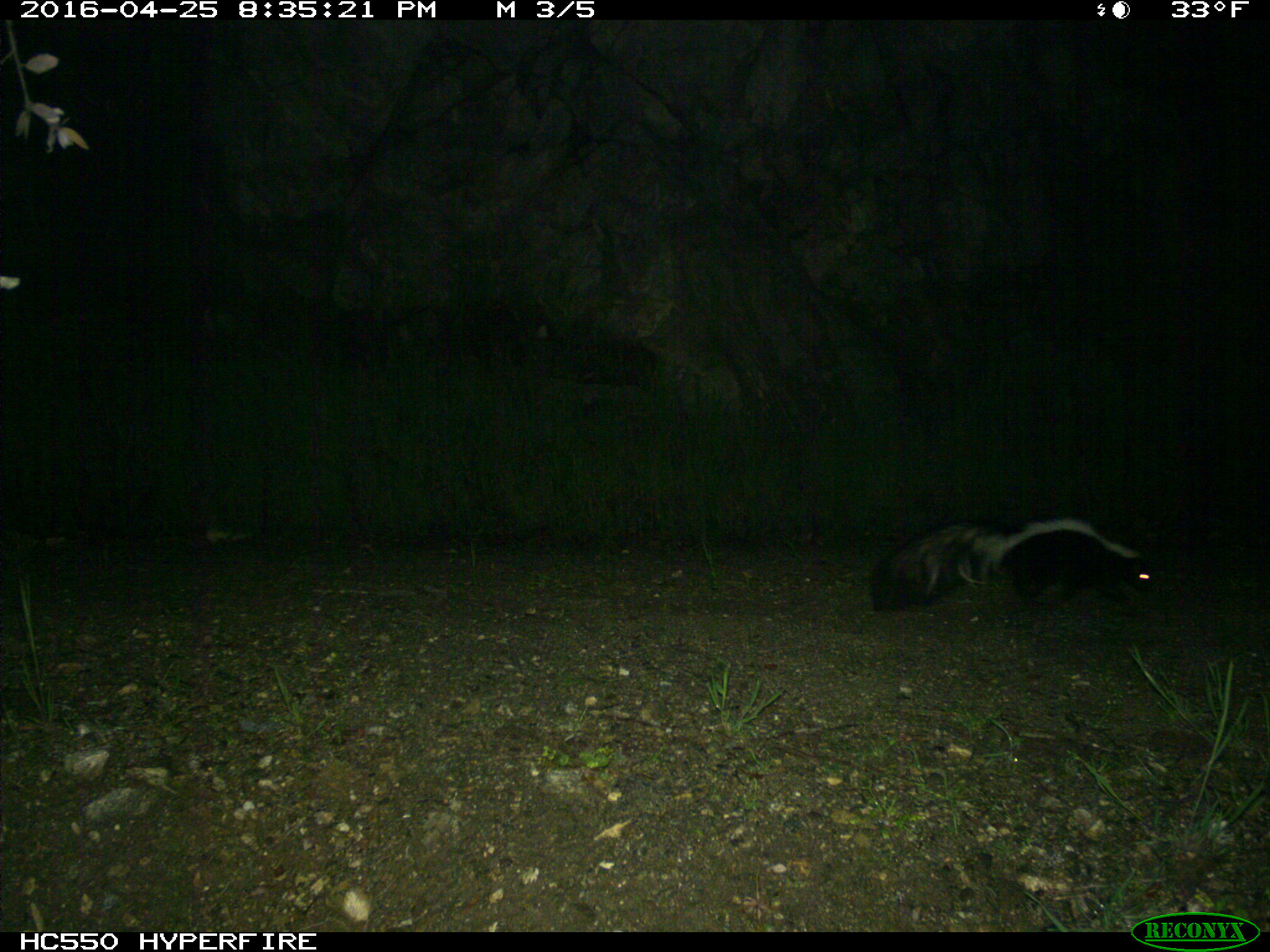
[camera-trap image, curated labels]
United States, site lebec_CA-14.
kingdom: Animalia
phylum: Chordata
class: Mammalia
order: Carnivora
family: Mephitidae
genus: Mephitis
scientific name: Mephitis mephitis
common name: striped skunk